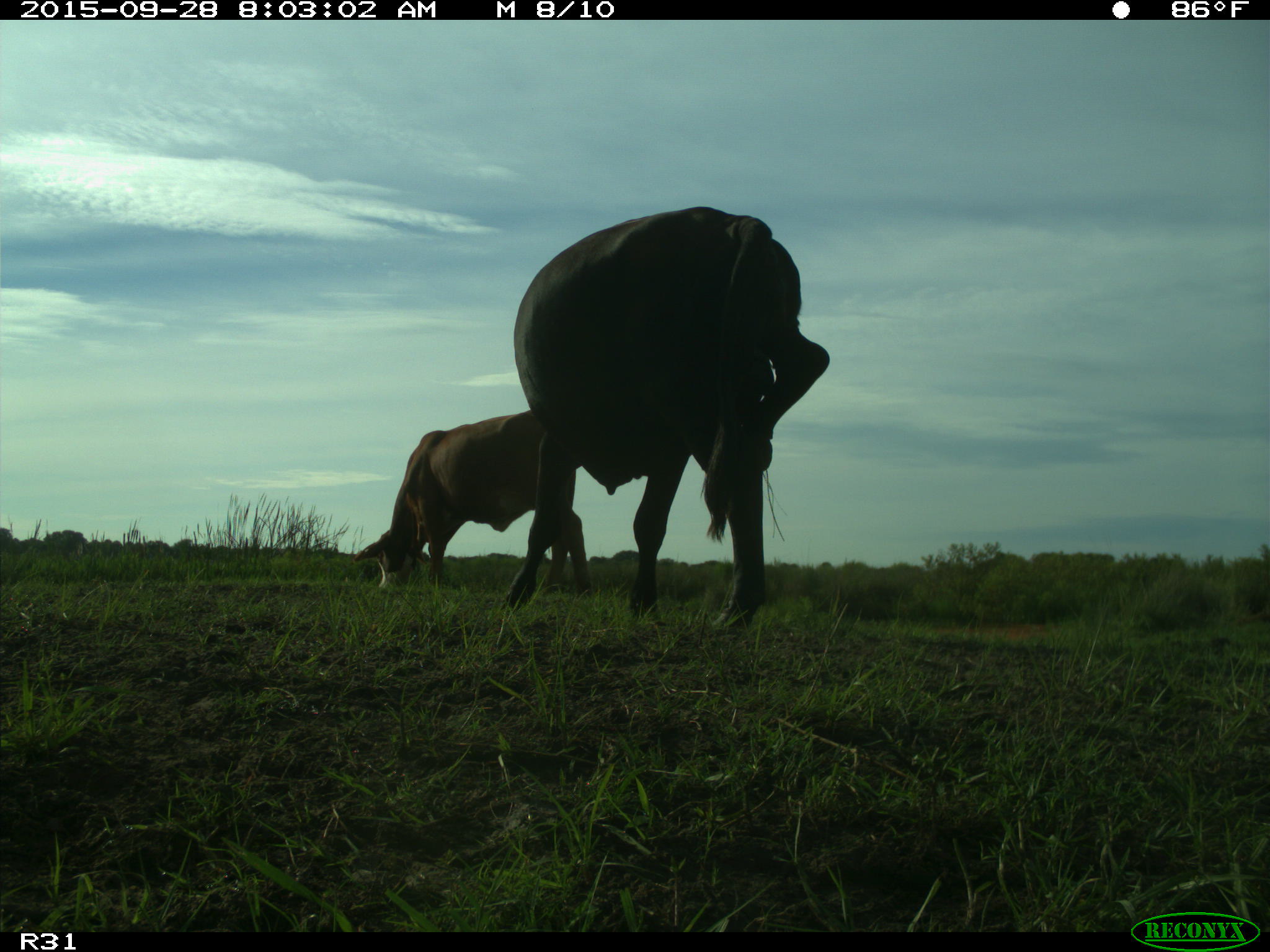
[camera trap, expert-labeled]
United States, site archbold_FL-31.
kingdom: Animalia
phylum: Chordata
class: Mammalia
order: Artiodactyla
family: Bovidae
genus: Bos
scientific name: Bos taurus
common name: domestic cow